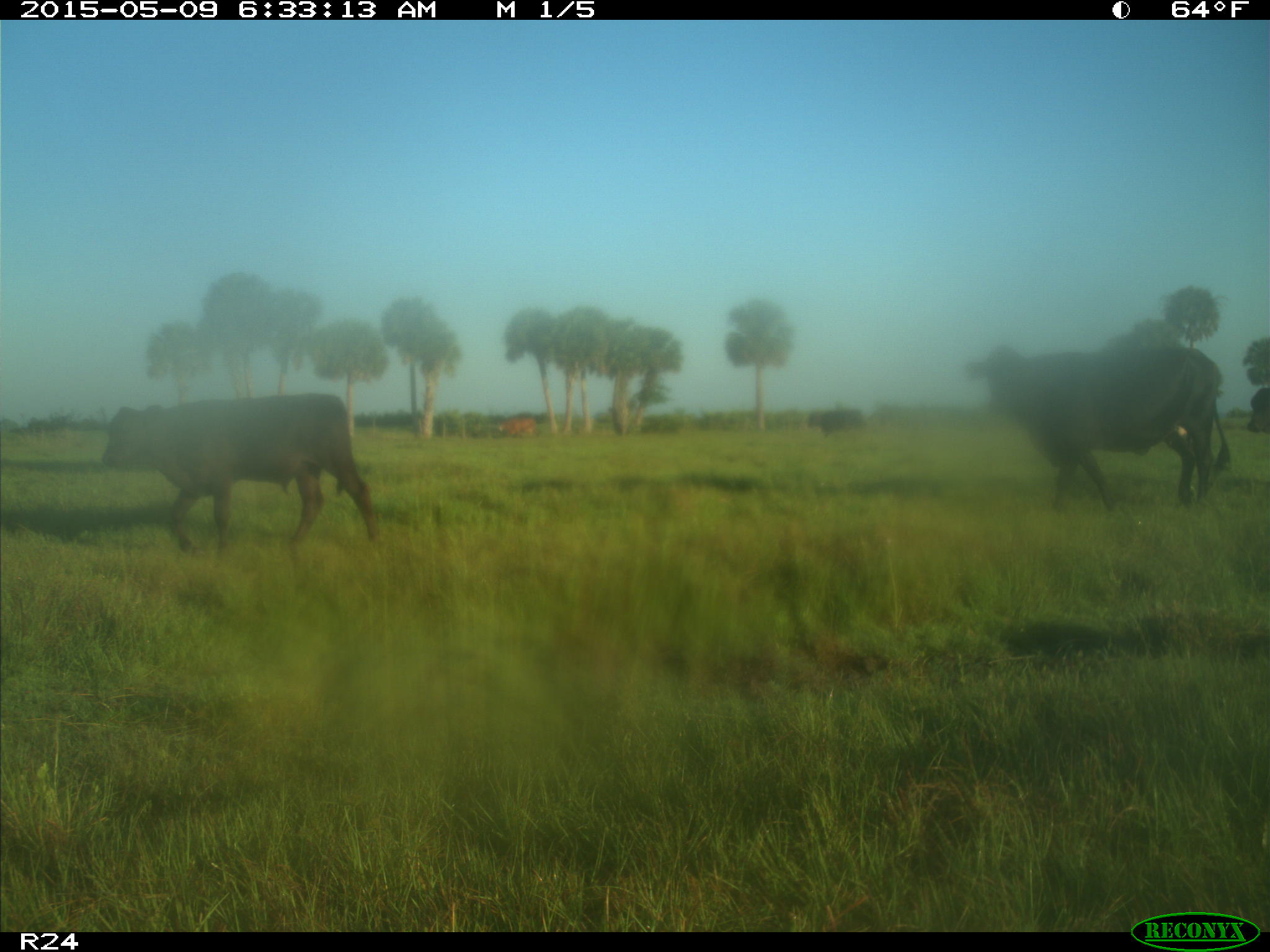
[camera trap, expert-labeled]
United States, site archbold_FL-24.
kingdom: Animalia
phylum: Chordata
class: Mammalia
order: Artiodactyla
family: Bovidae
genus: Bos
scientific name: Bos taurus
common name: domestic cow